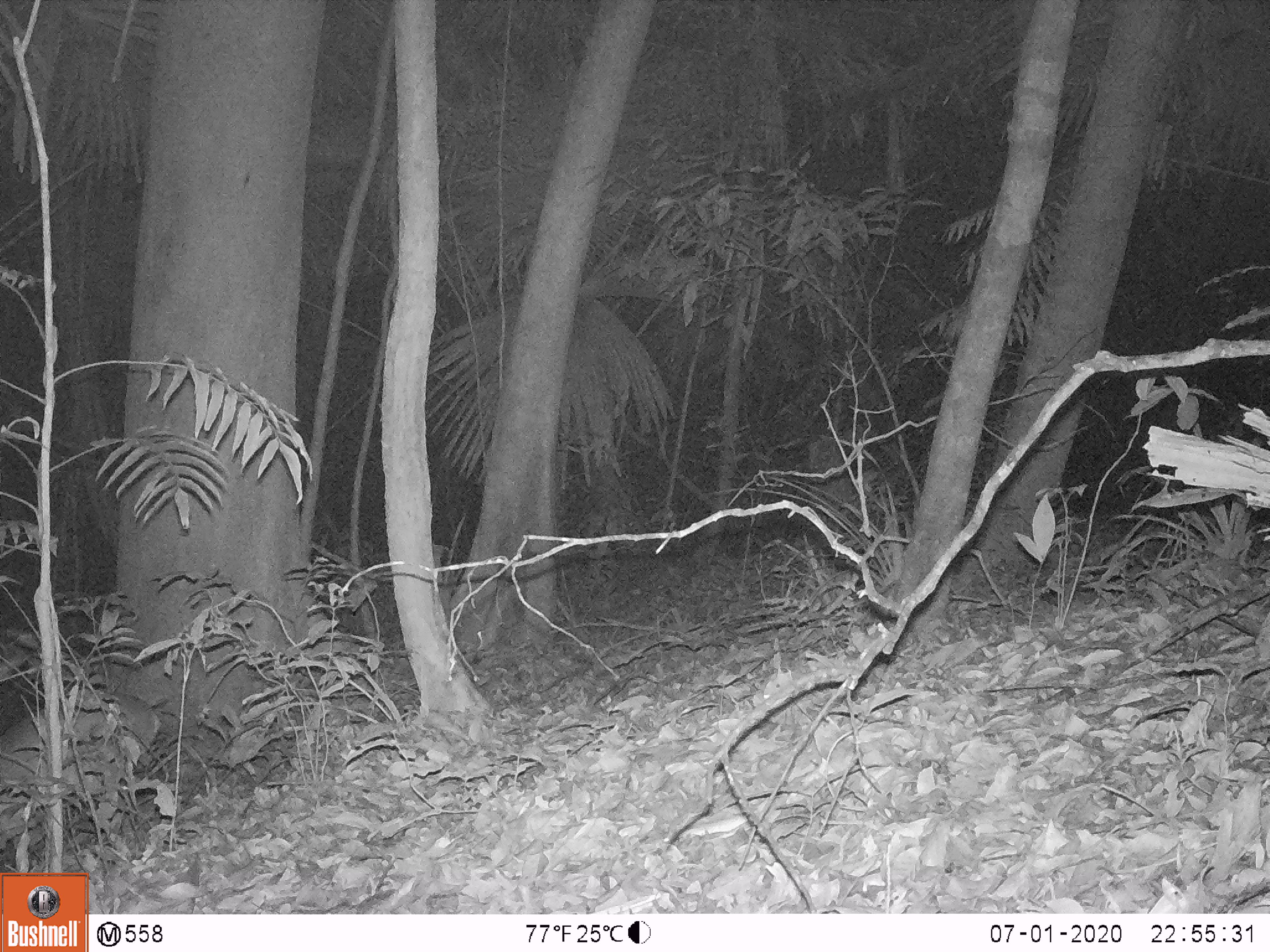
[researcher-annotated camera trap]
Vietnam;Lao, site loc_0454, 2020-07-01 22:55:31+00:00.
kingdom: Animalia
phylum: Chordata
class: Mammalia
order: Artiodactyla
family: Cervidae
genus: Muntiacus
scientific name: Muntiacus vuquangensis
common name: large-antlered muntjac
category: large antlered muntjac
Large antlered muntjac (large-antlered muntjac) (Muntiacus vuquangensis). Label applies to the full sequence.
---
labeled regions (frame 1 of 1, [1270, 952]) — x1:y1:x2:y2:
large antlered muntjac: 0:690:160:849